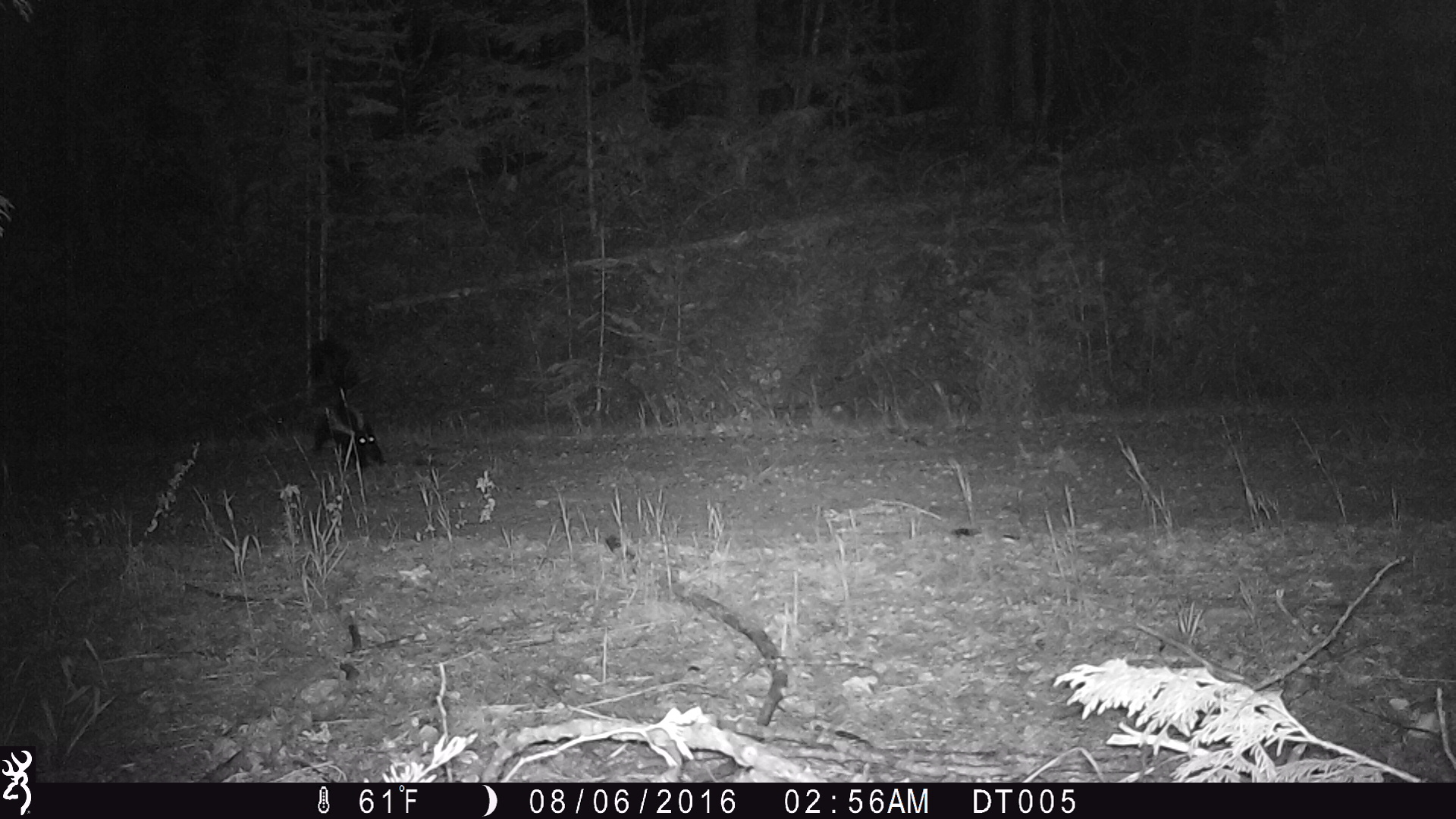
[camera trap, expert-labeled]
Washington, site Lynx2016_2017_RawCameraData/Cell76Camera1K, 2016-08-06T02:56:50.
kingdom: Animalia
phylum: Chordata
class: Mammalia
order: Carnivora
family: Mephitidae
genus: Mephitis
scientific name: Mephitis mephitis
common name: striped skunk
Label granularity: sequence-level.